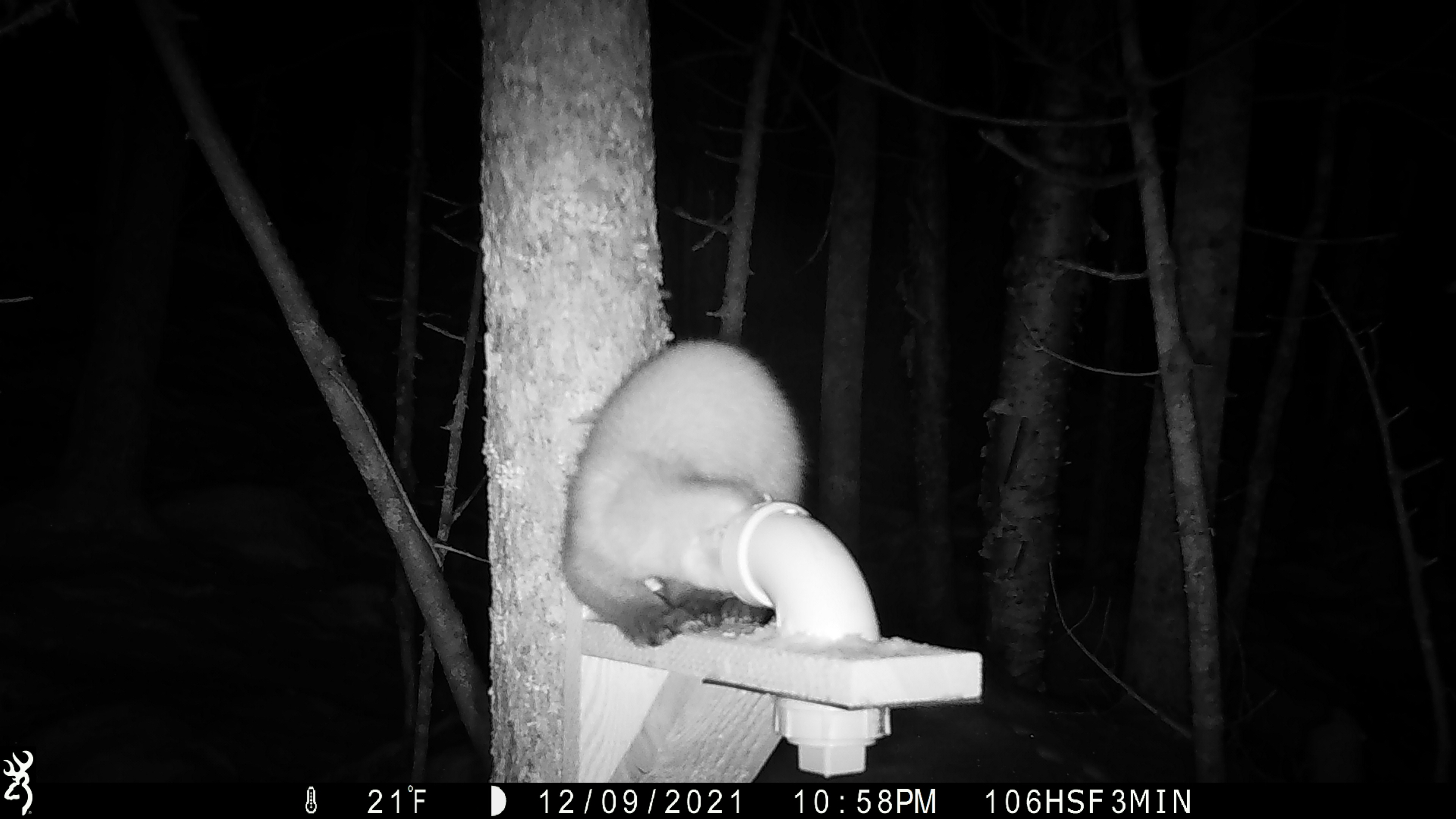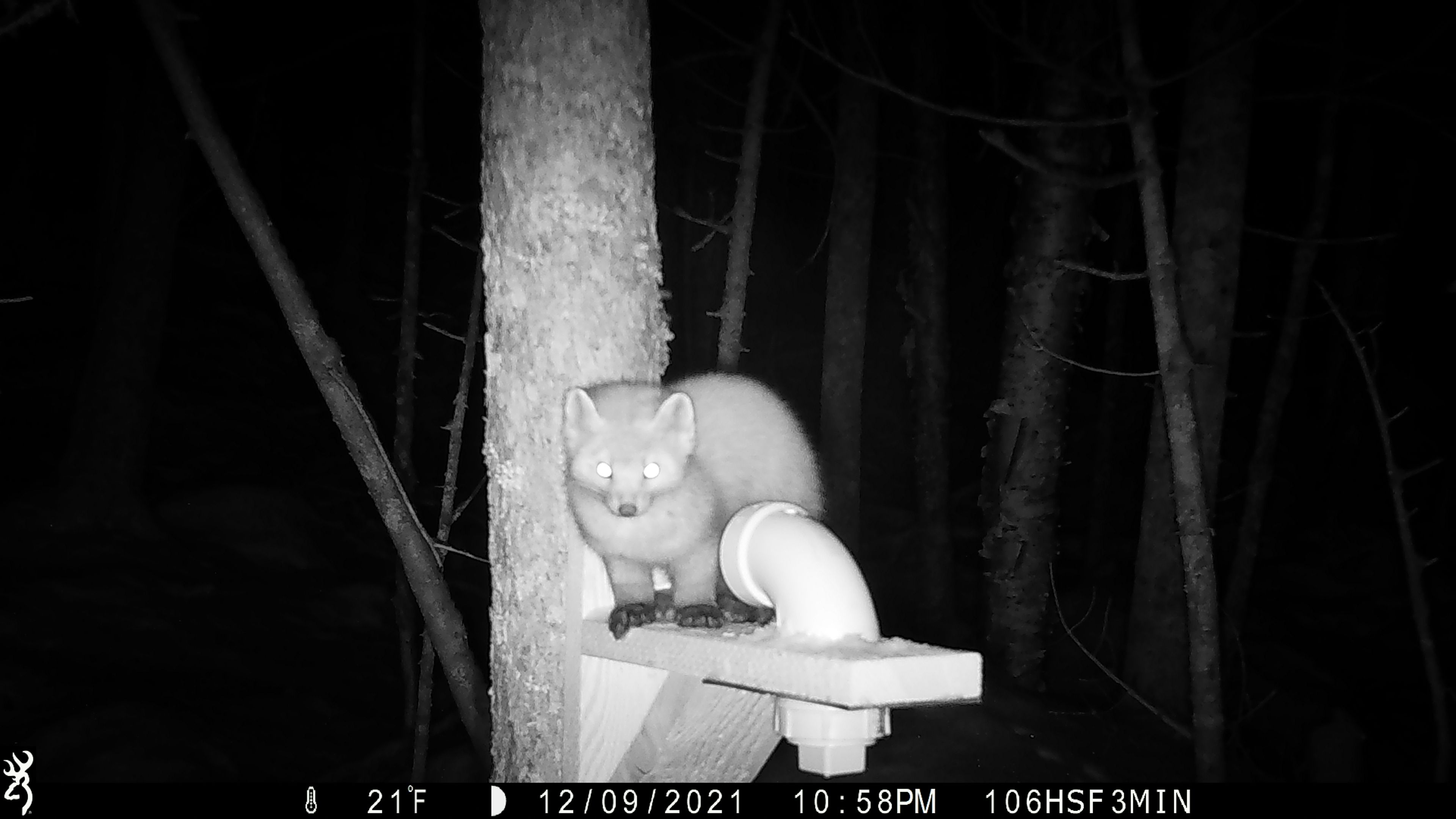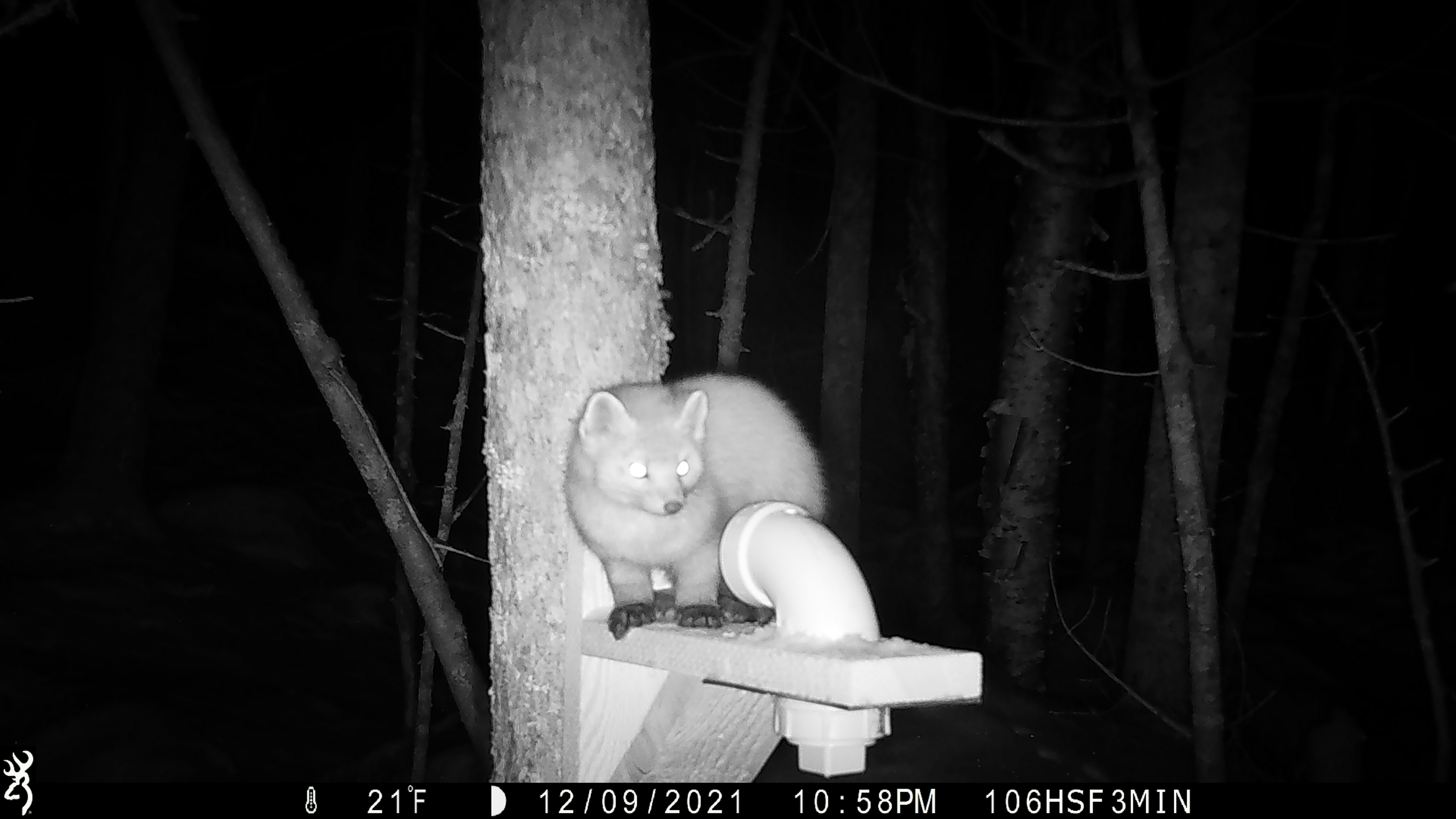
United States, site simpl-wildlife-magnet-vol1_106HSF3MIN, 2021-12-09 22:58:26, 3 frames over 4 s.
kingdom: Animalia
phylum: Chordata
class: Mammalia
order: Carnivora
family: Mustelidae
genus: Martes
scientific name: Martes americana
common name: american marten